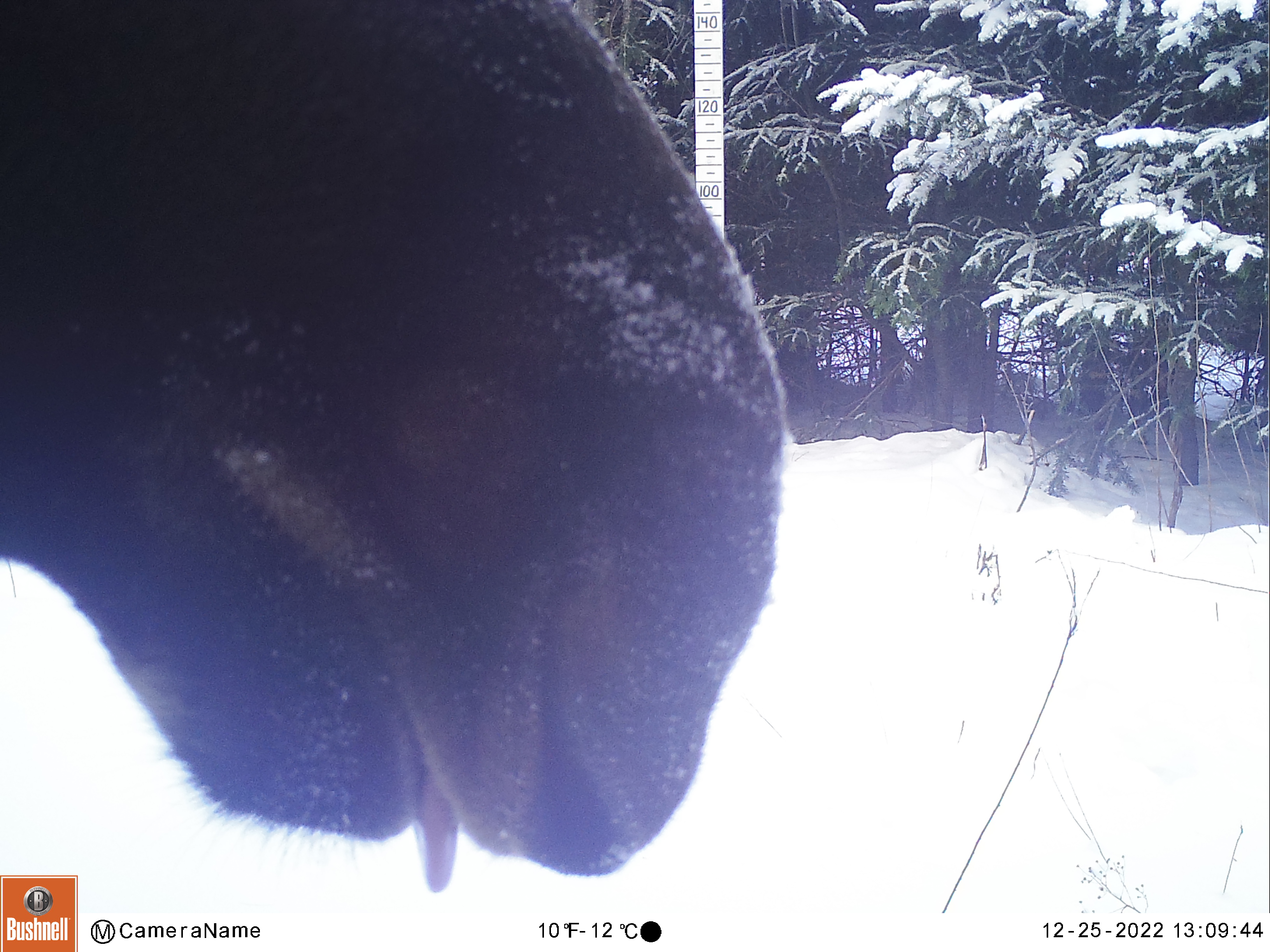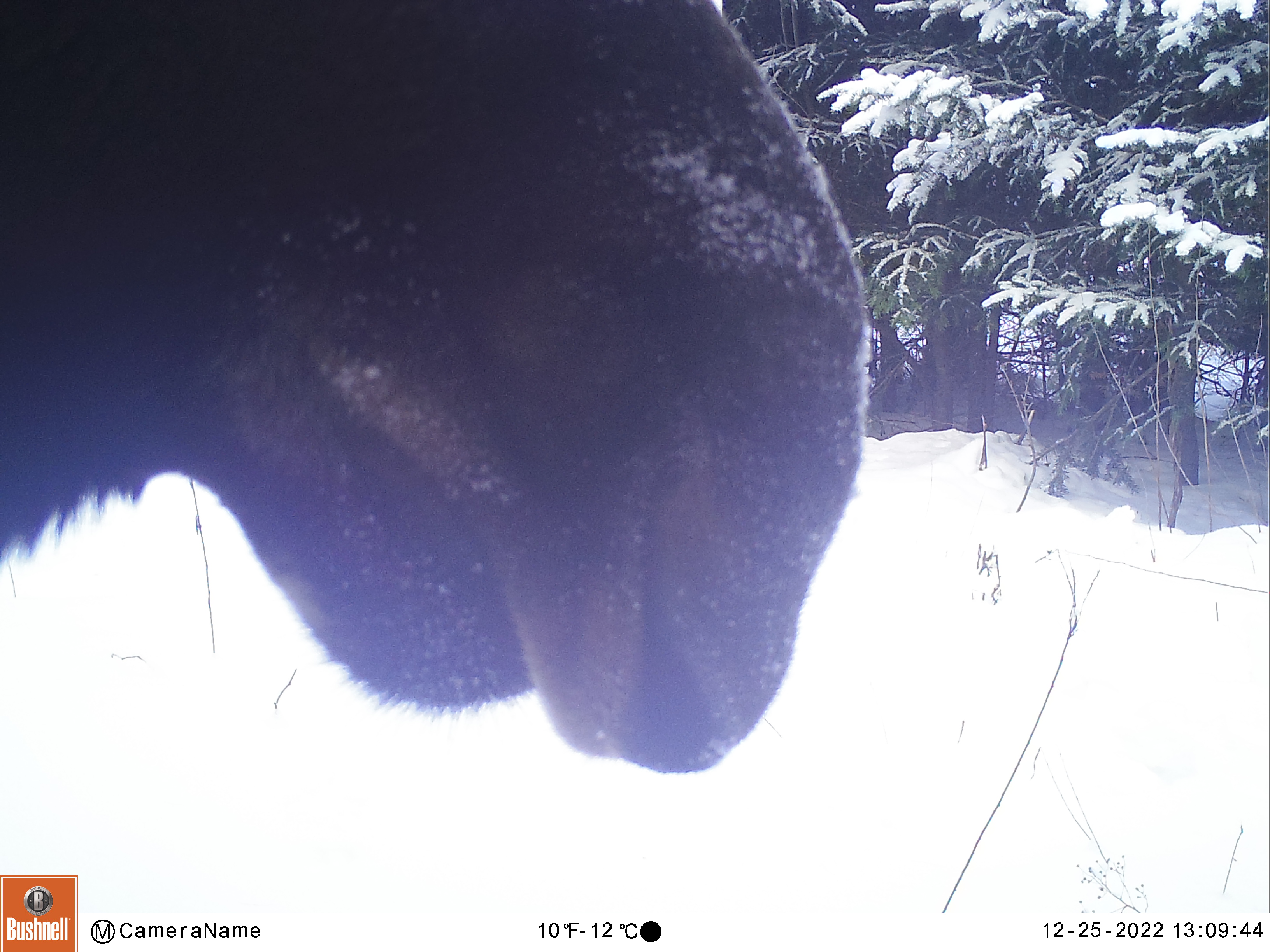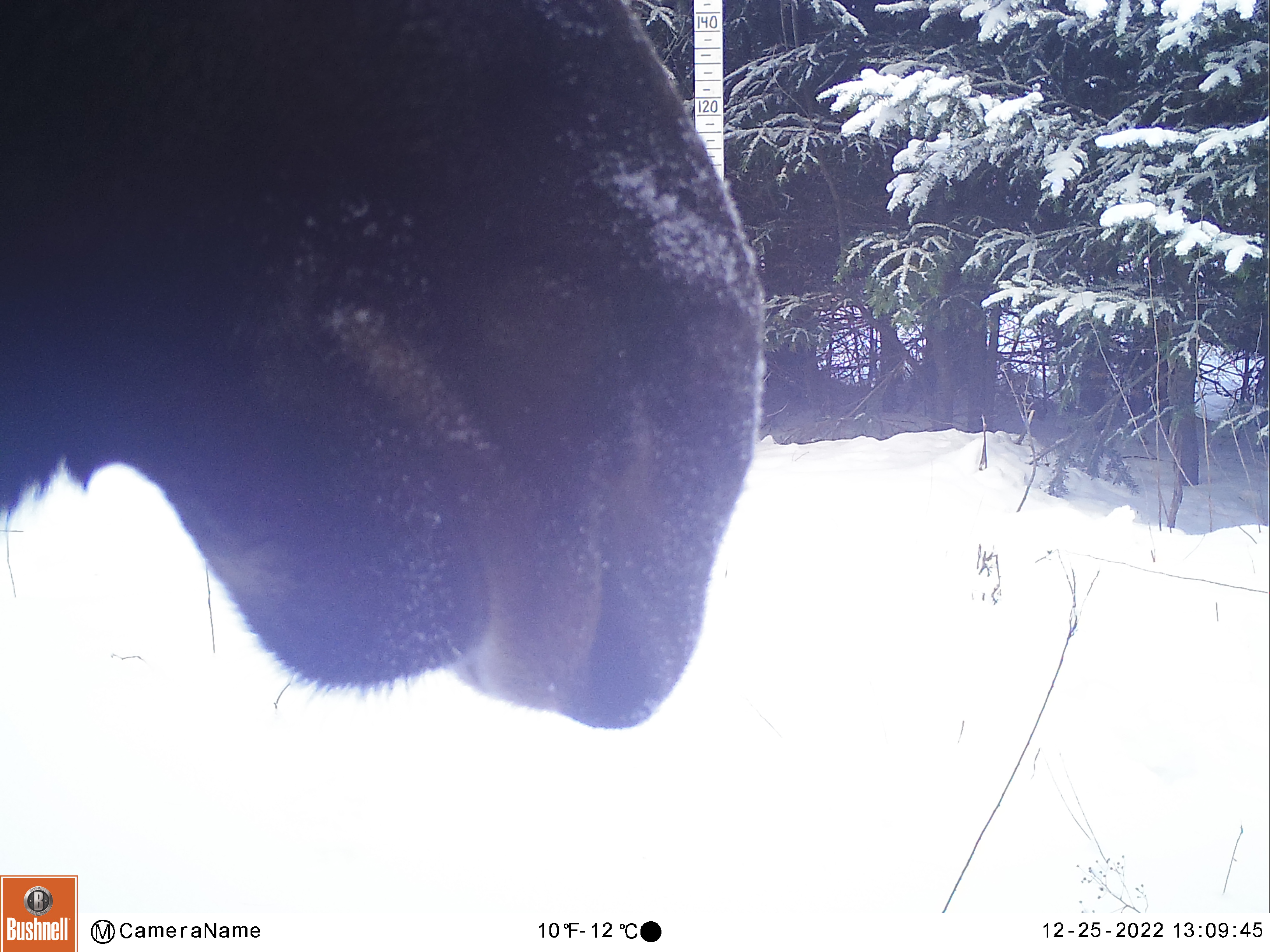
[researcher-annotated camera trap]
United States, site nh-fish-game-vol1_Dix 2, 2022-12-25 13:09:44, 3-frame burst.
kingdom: Animalia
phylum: Chordata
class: Mammalia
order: Artiodactyla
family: Cervidae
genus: Alces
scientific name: Alces alces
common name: moose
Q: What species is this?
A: Moose (Alces alces).